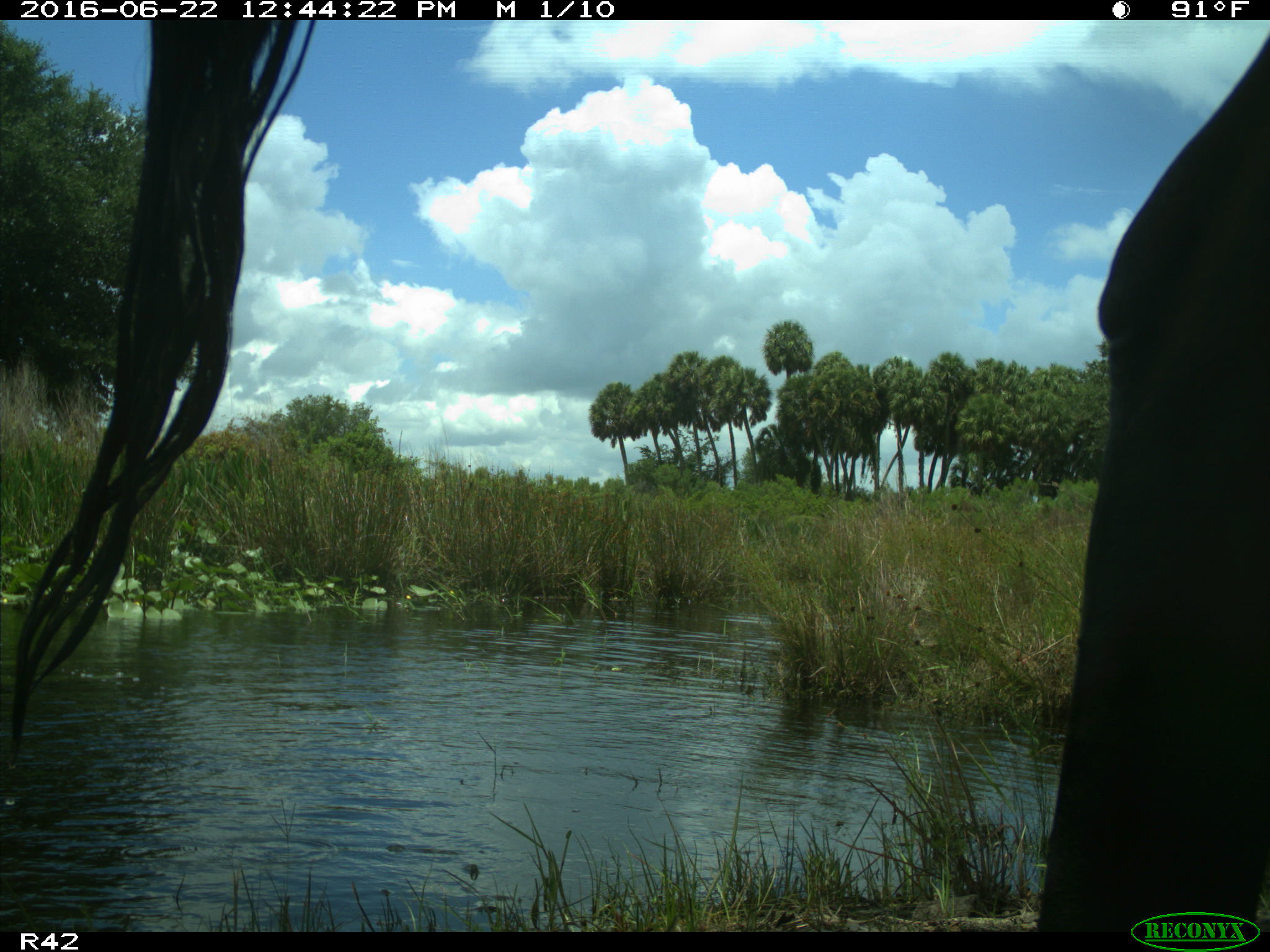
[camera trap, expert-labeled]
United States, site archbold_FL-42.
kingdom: Animalia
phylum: Chordata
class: Mammalia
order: Artiodactyla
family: Bovidae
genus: Bos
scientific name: Bos taurus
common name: domestic cow